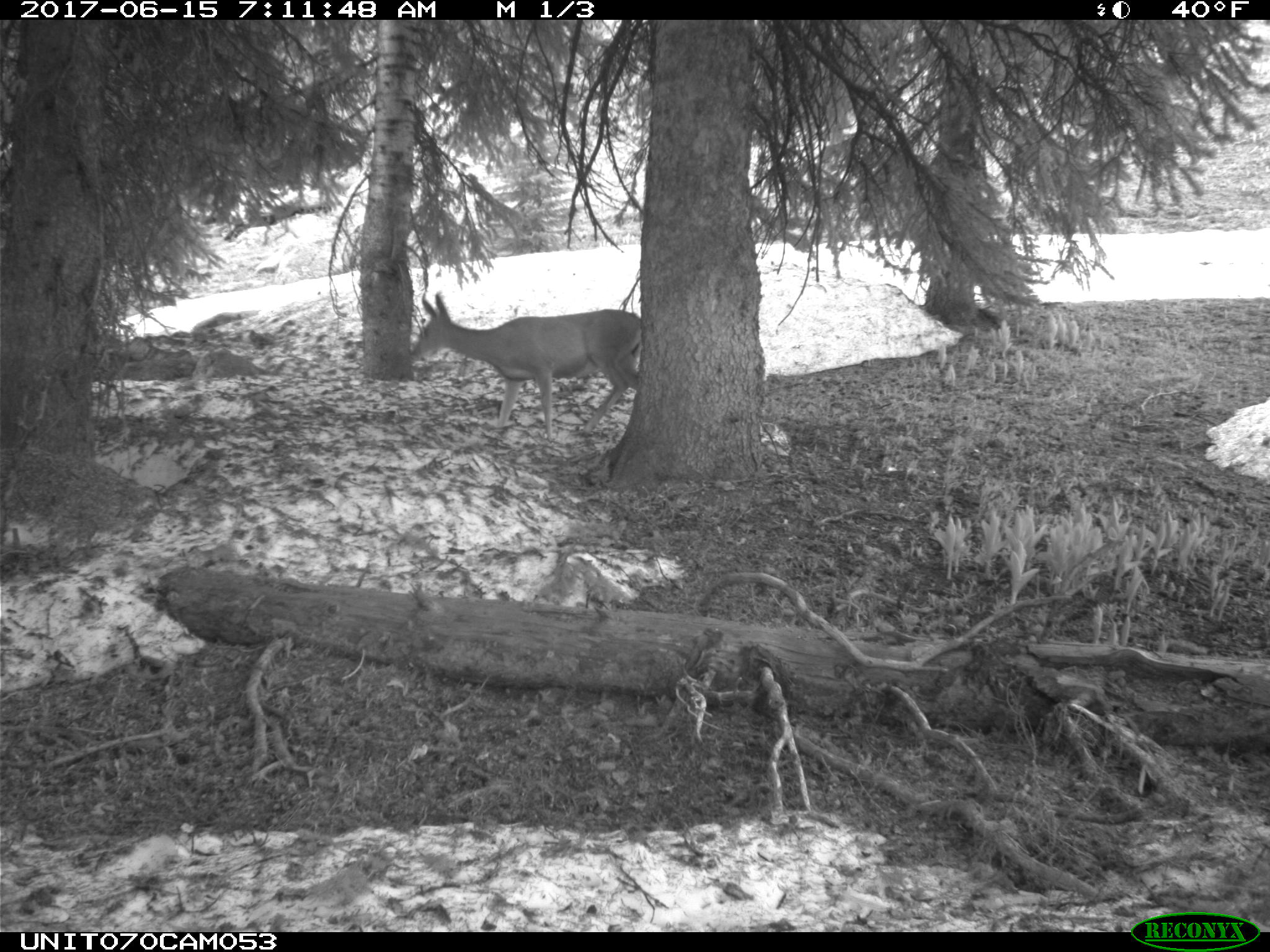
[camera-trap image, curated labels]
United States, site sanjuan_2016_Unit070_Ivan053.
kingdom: Animalia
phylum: Chordata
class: Mammalia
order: Artiodactyla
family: Cervidae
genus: Odocoileus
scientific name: Odocoileus hemionus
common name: mule deer